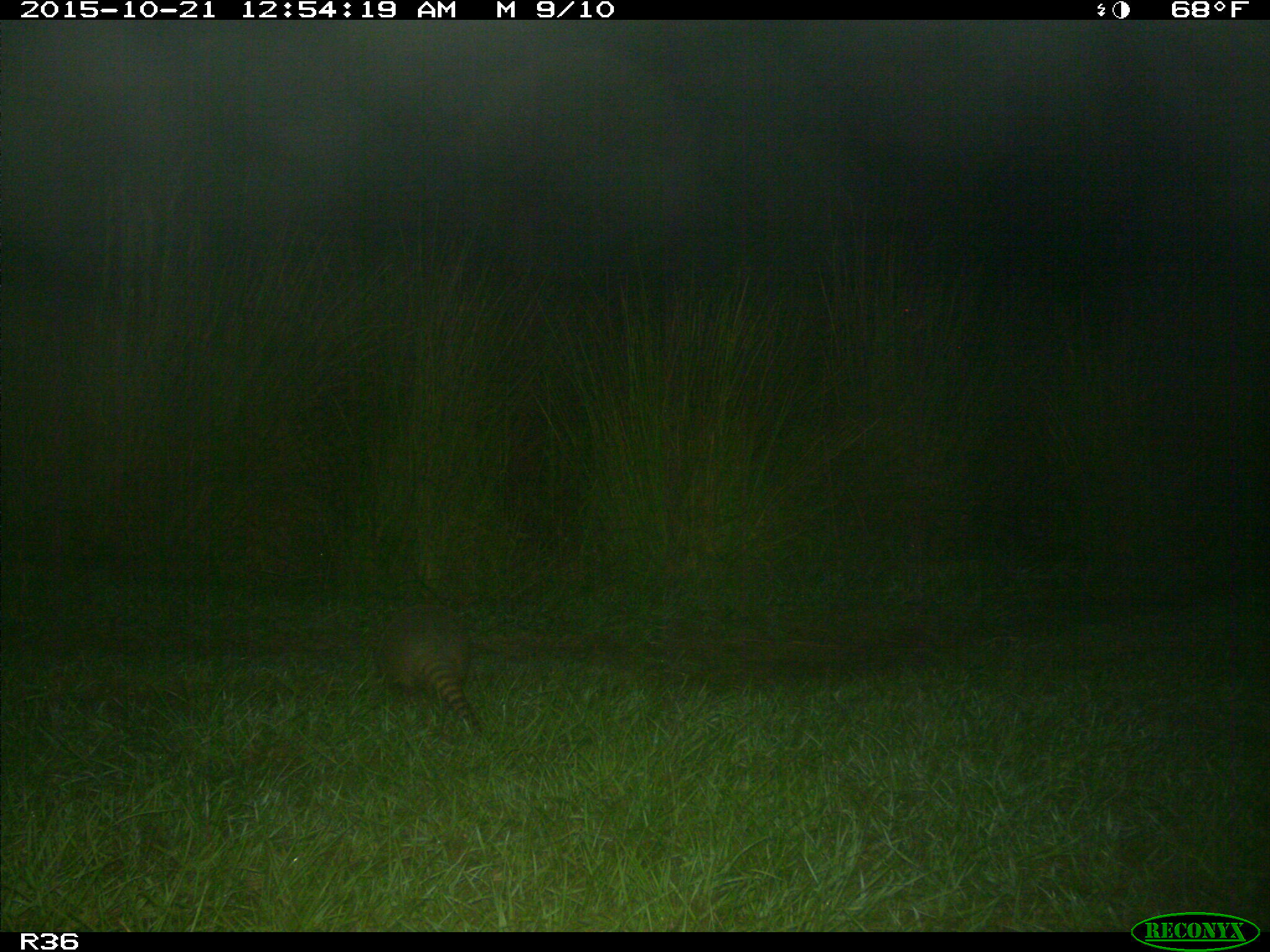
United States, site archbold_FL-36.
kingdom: Animalia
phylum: Chordata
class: Mammalia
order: Cingulata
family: Dasypodidae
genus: Dasypus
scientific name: Dasypus novemcinctus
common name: nine-banded armadillo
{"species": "Dasypus novemcinctus (nine-banded armadillo)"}